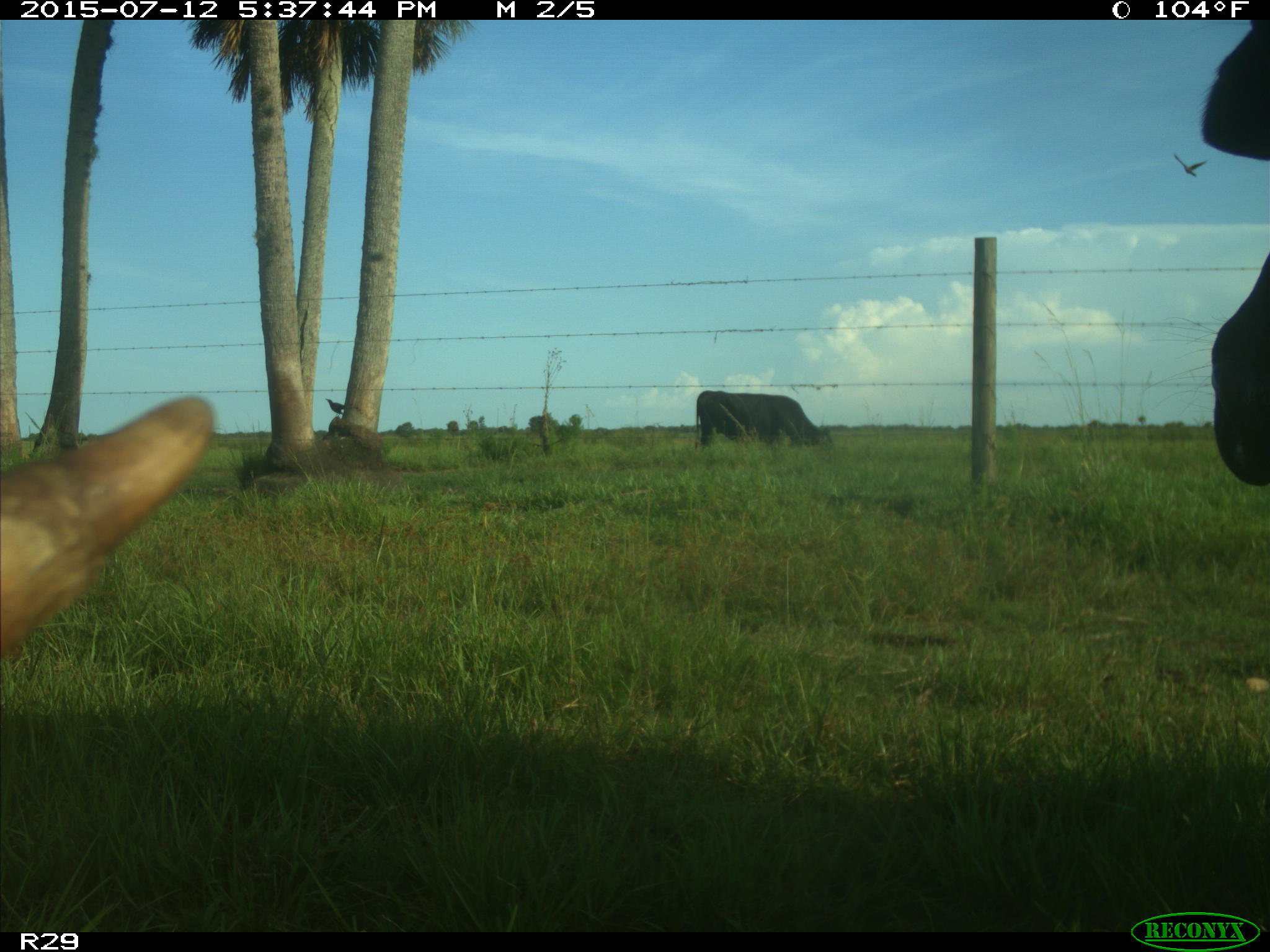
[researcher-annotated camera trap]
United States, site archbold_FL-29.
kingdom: Animalia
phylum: Chordata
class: Mammalia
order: Artiodactyla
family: Bovidae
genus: Bos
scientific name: Bos taurus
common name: domestic cow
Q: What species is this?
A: Bos taurus (domestic cow).